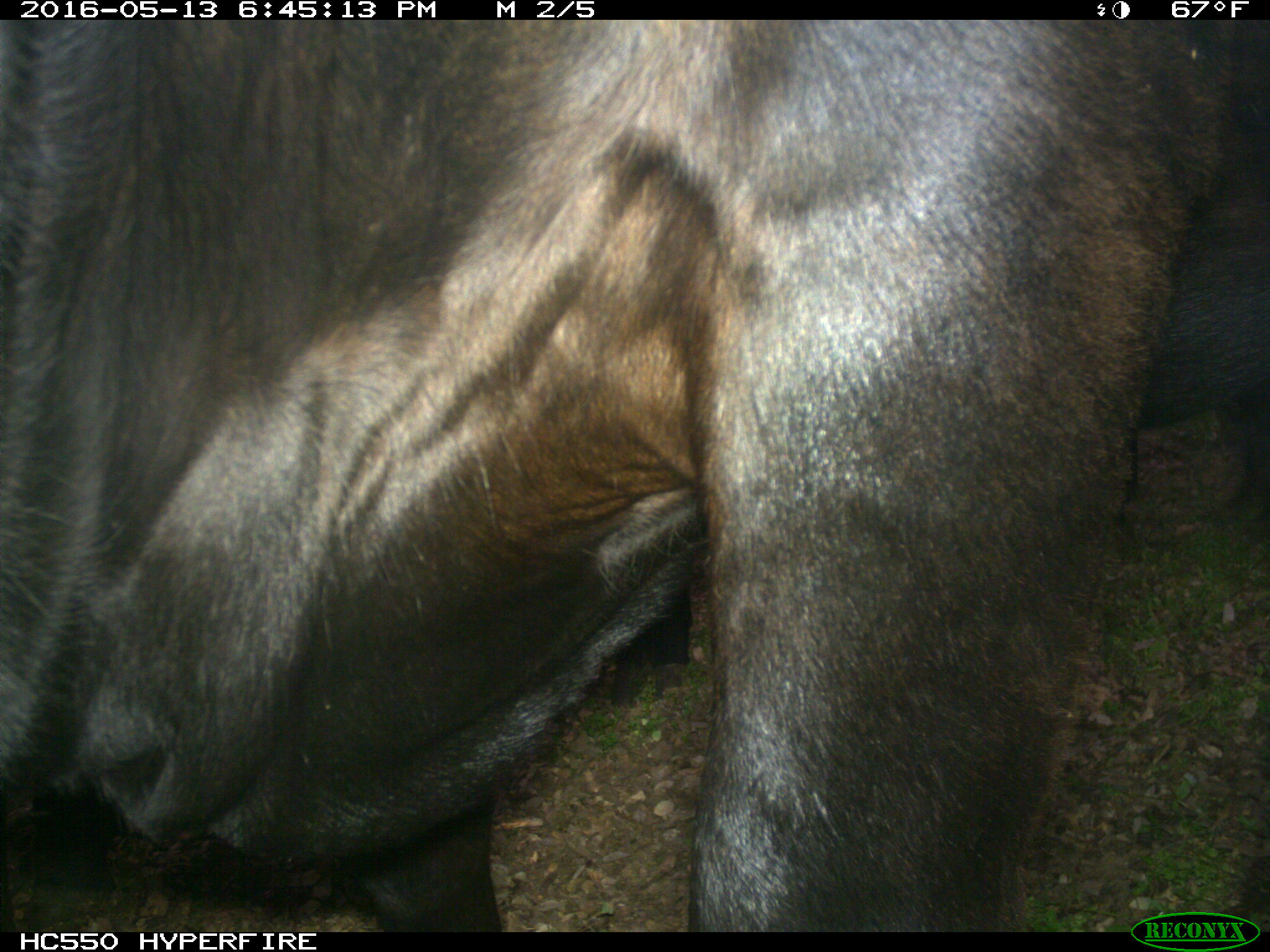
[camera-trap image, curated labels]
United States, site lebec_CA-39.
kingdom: Animalia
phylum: Chordata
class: Mammalia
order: Artiodactyla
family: Bovidae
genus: Bos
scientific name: Bos taurus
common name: domestic cow